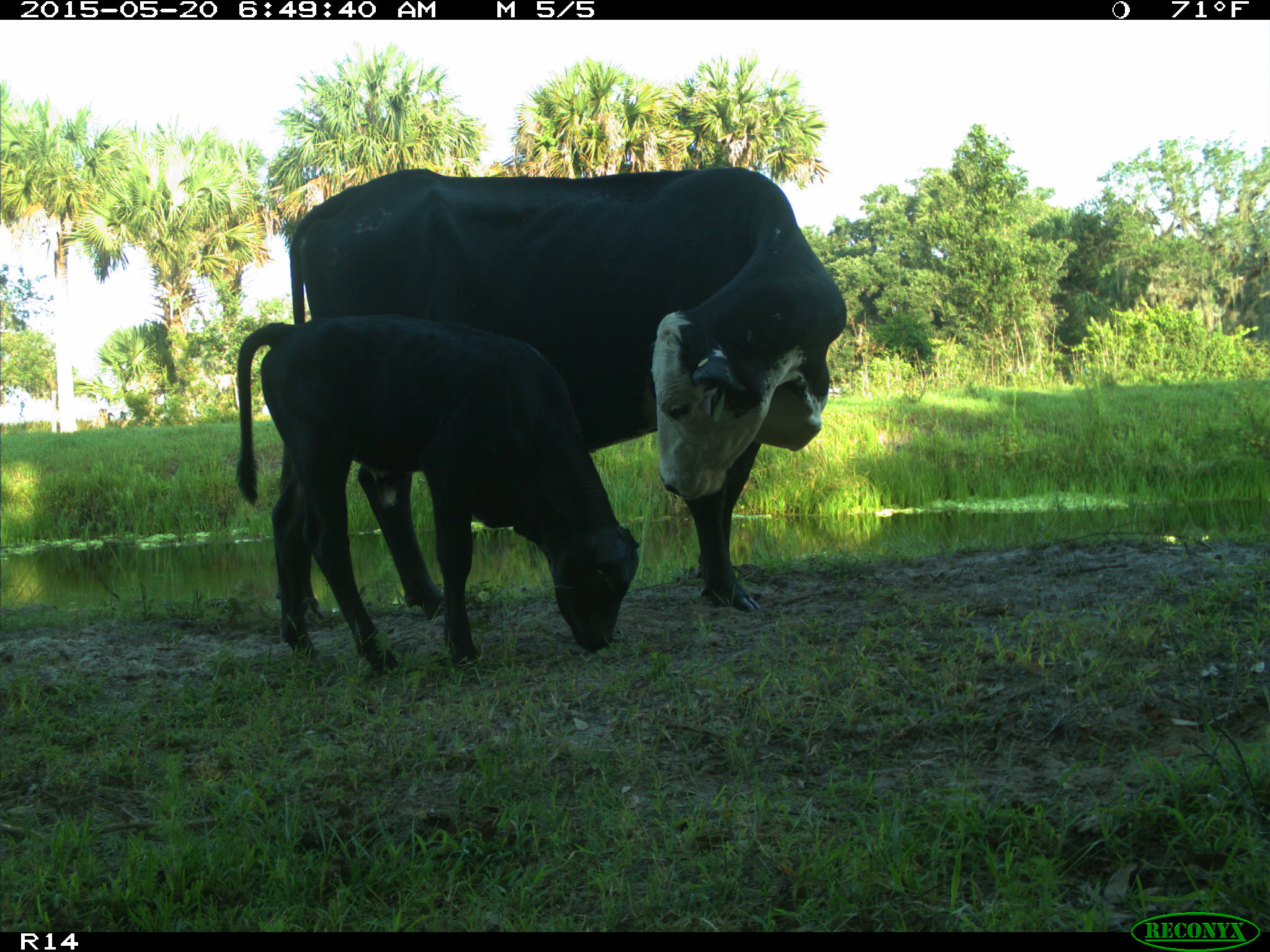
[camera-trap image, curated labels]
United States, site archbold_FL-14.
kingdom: Animalia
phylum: Chordata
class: Mammalia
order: Artiodactyla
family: Bovidae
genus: Bos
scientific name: Bos taurus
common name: domestic cow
Bos taurus (domestic cow).